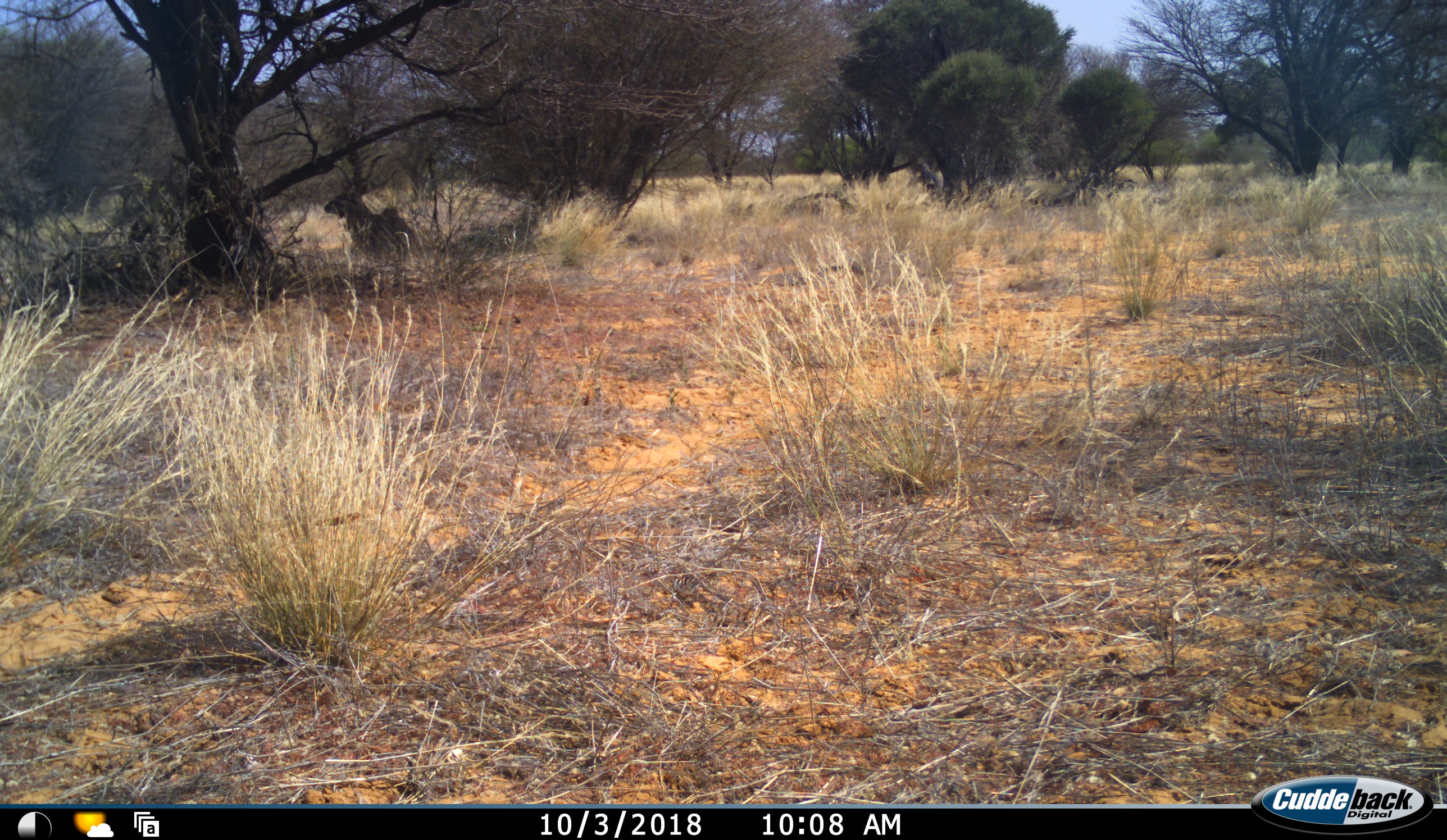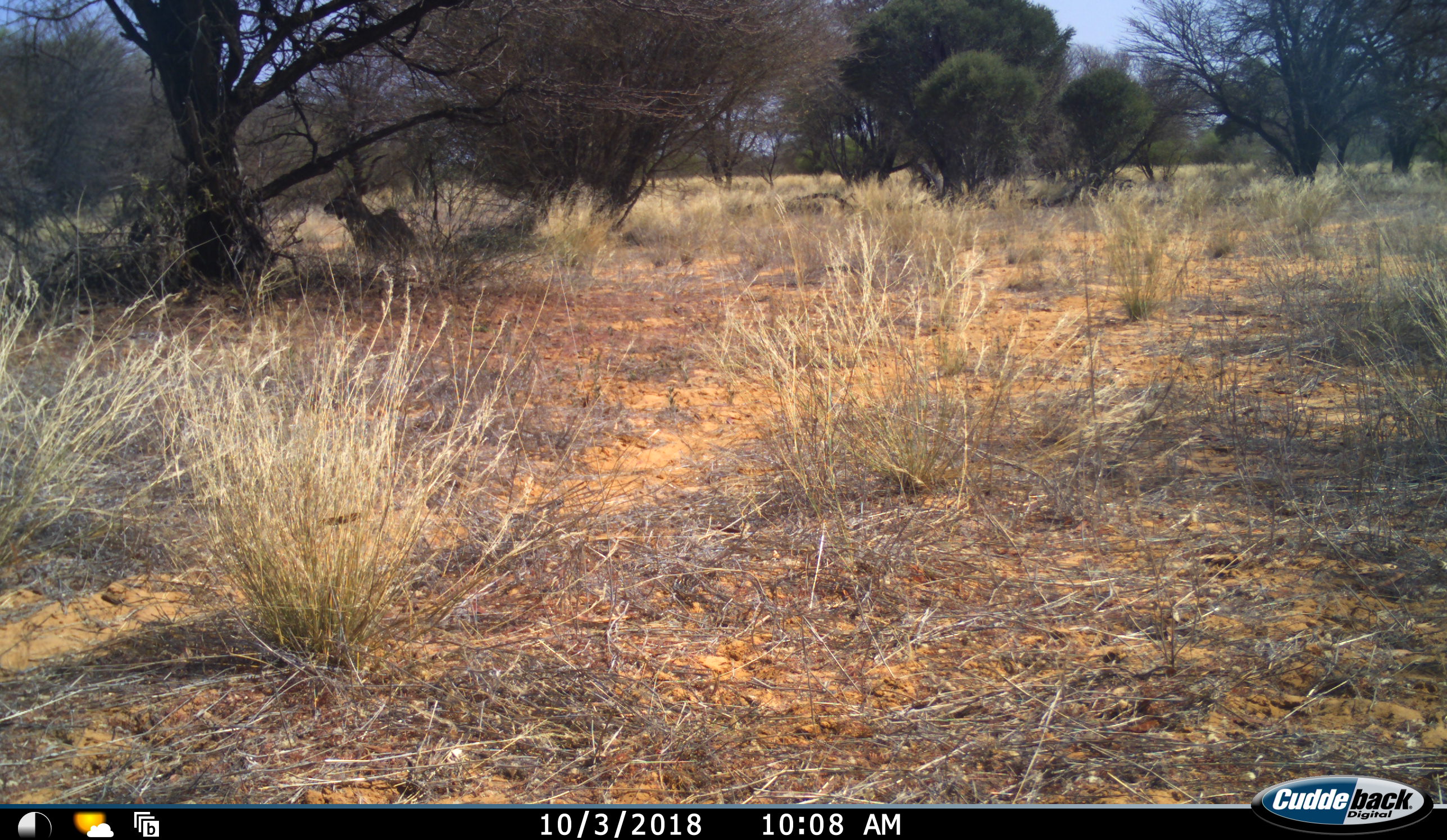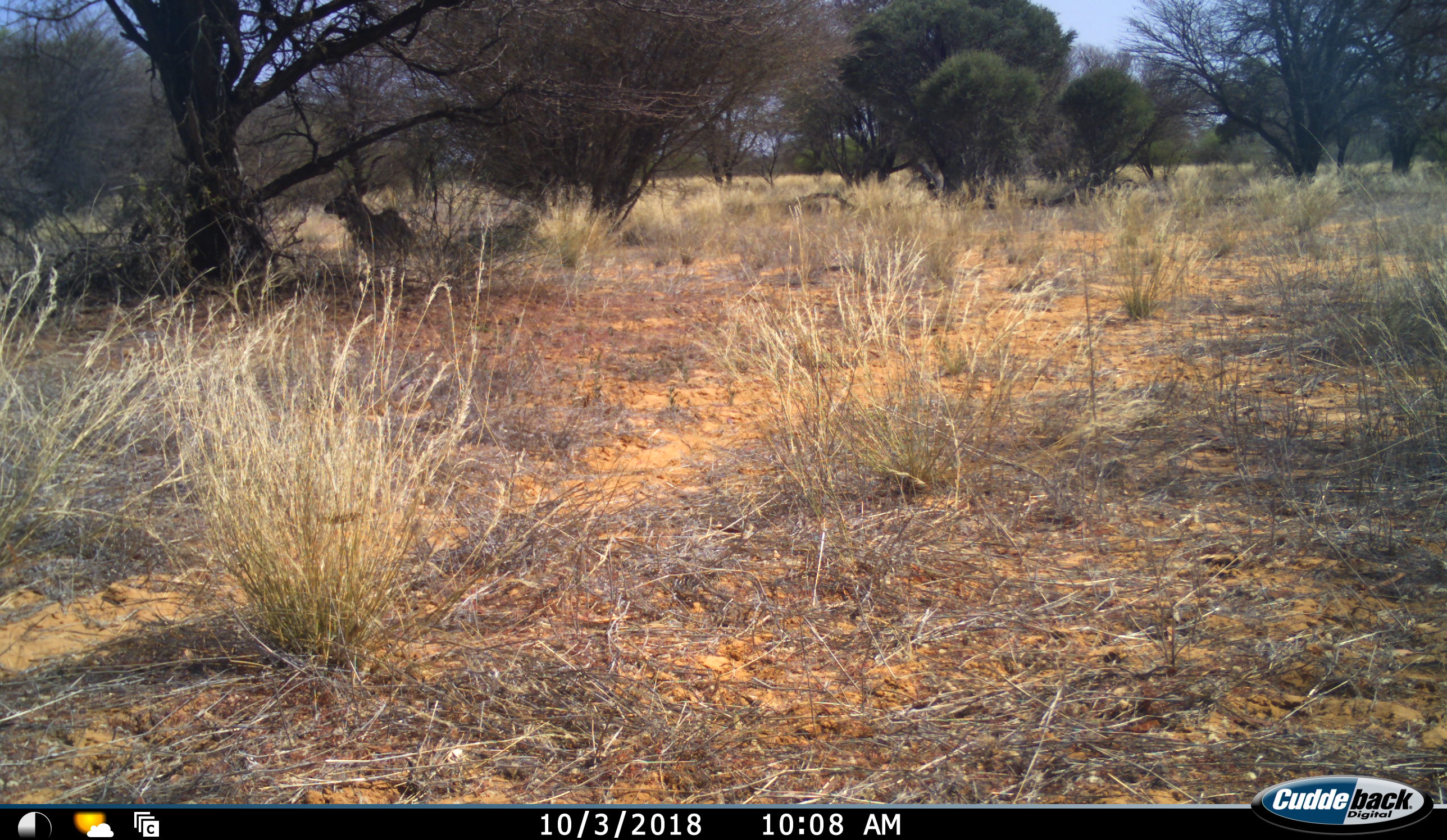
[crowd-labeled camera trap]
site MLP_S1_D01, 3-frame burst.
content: unidentified animal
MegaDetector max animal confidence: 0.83